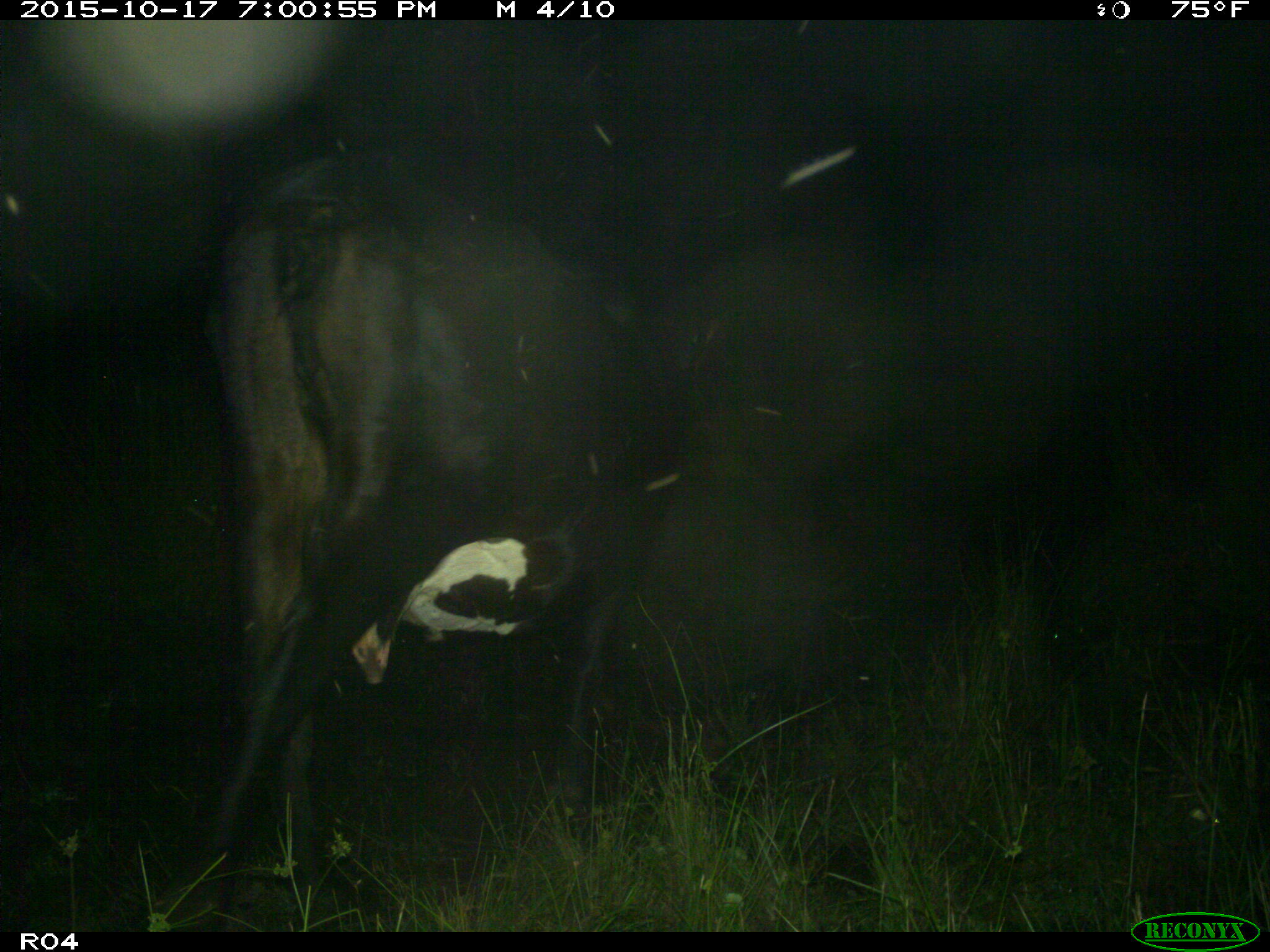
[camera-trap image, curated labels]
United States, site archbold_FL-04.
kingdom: Animalia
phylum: Chordata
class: Mammalia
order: Artiodactyla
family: Bovidae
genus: Bos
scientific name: Bos taurus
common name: domestic cow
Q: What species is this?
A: Bos taurus (domestic cow).